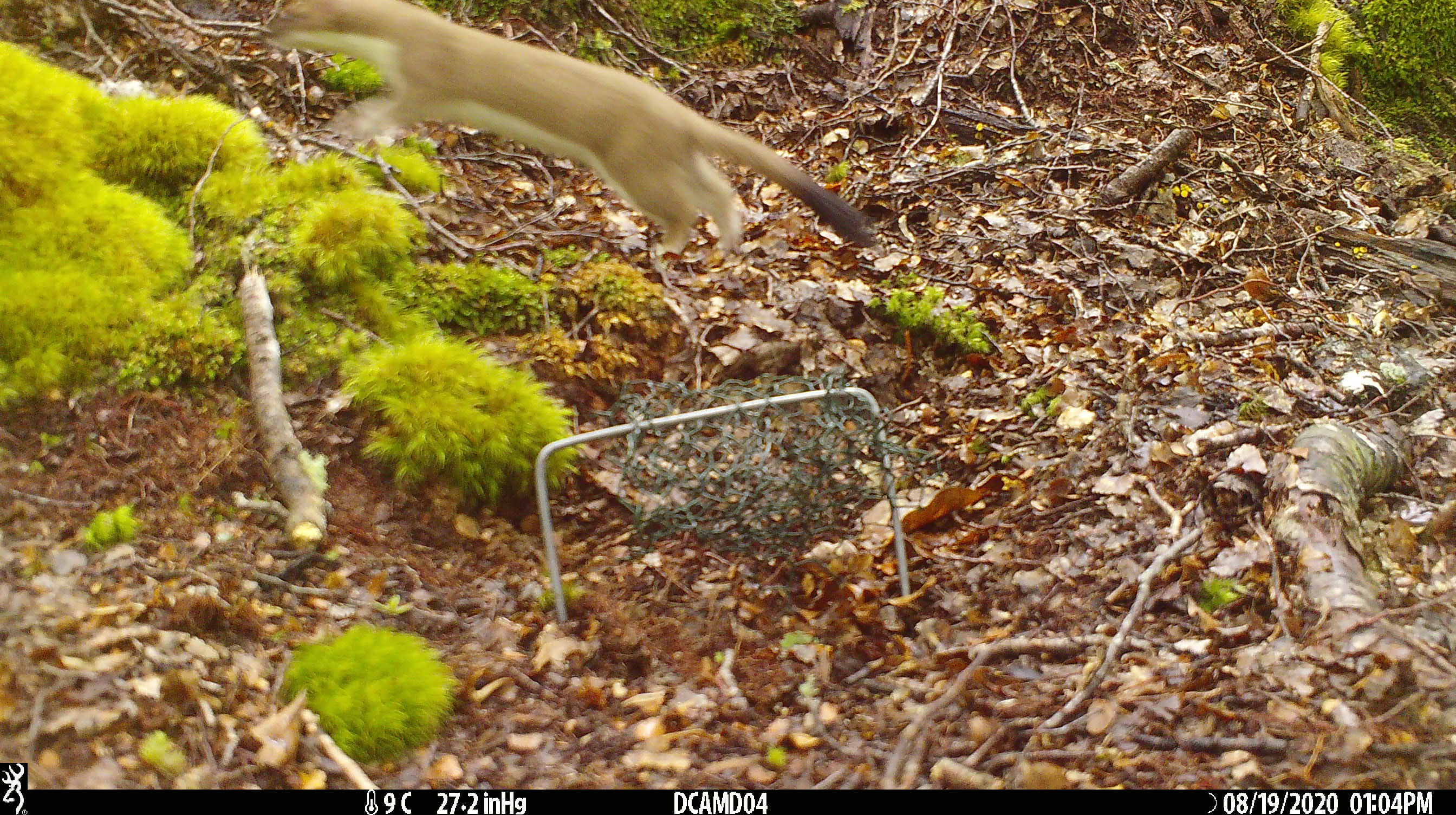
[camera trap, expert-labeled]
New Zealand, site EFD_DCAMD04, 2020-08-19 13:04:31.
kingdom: Animalia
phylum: Chordata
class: Mammalia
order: Carnivora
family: Mustelidae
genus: Mustela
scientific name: Mustela erminea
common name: stoat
Stoat (Mustela erminea).